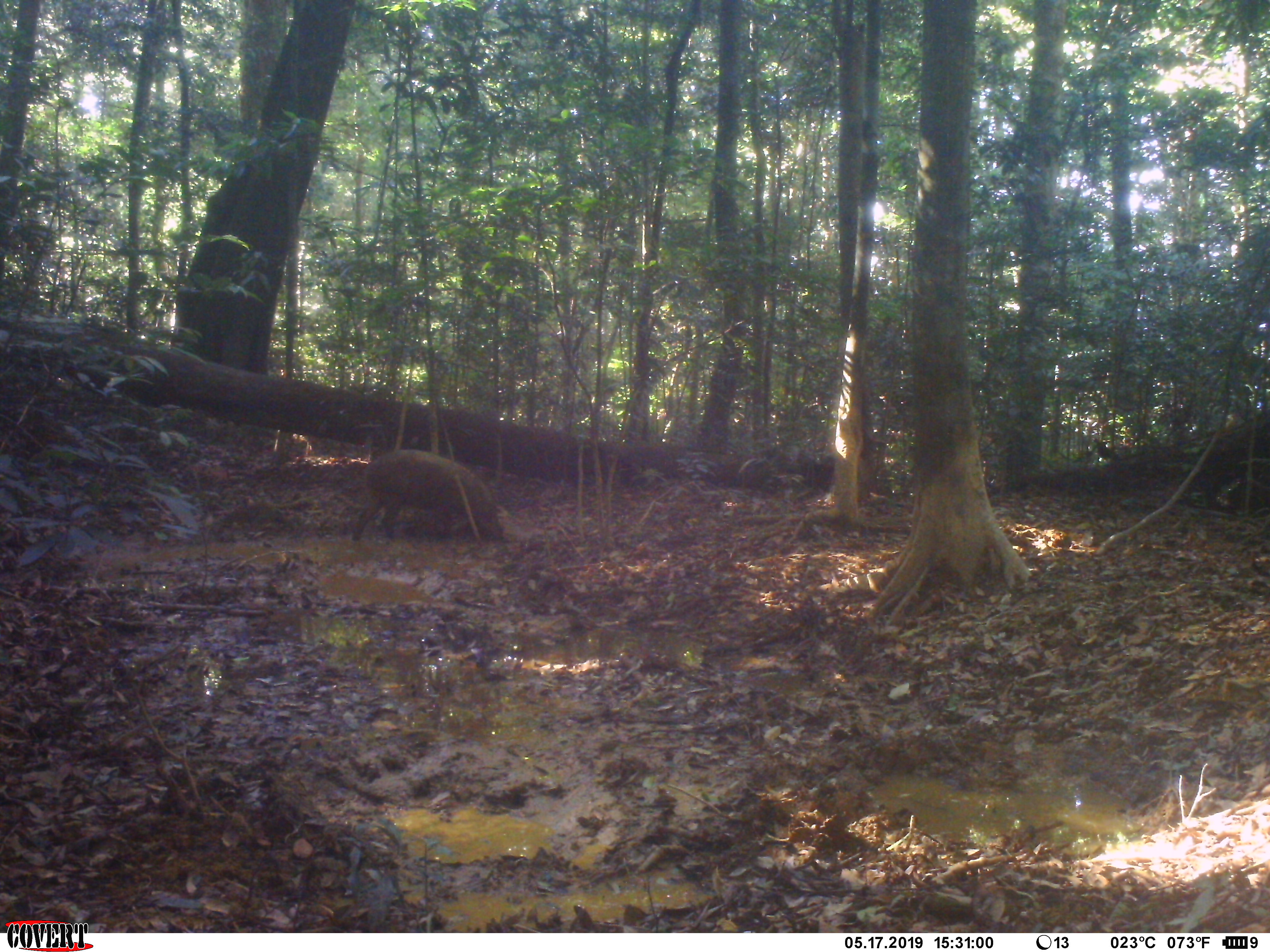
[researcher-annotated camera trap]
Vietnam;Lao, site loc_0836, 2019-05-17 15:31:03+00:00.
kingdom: Animalia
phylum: Chordata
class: Mammalia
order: Artiodactyla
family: Suidae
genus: Sus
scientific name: Sus scrofa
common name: eurasian wild pig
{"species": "eurasian wild pig (Sus scrofa)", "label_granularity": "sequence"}